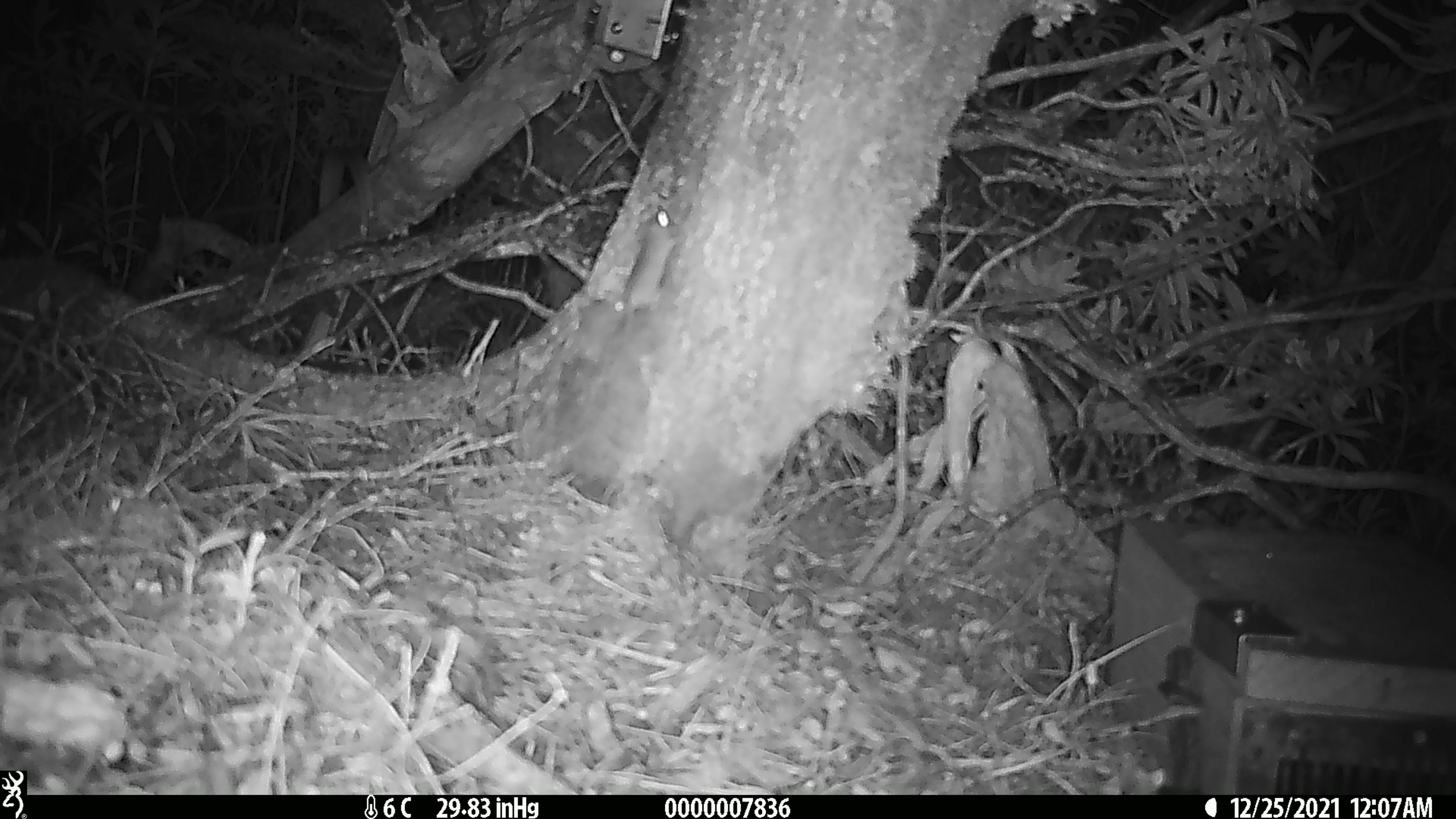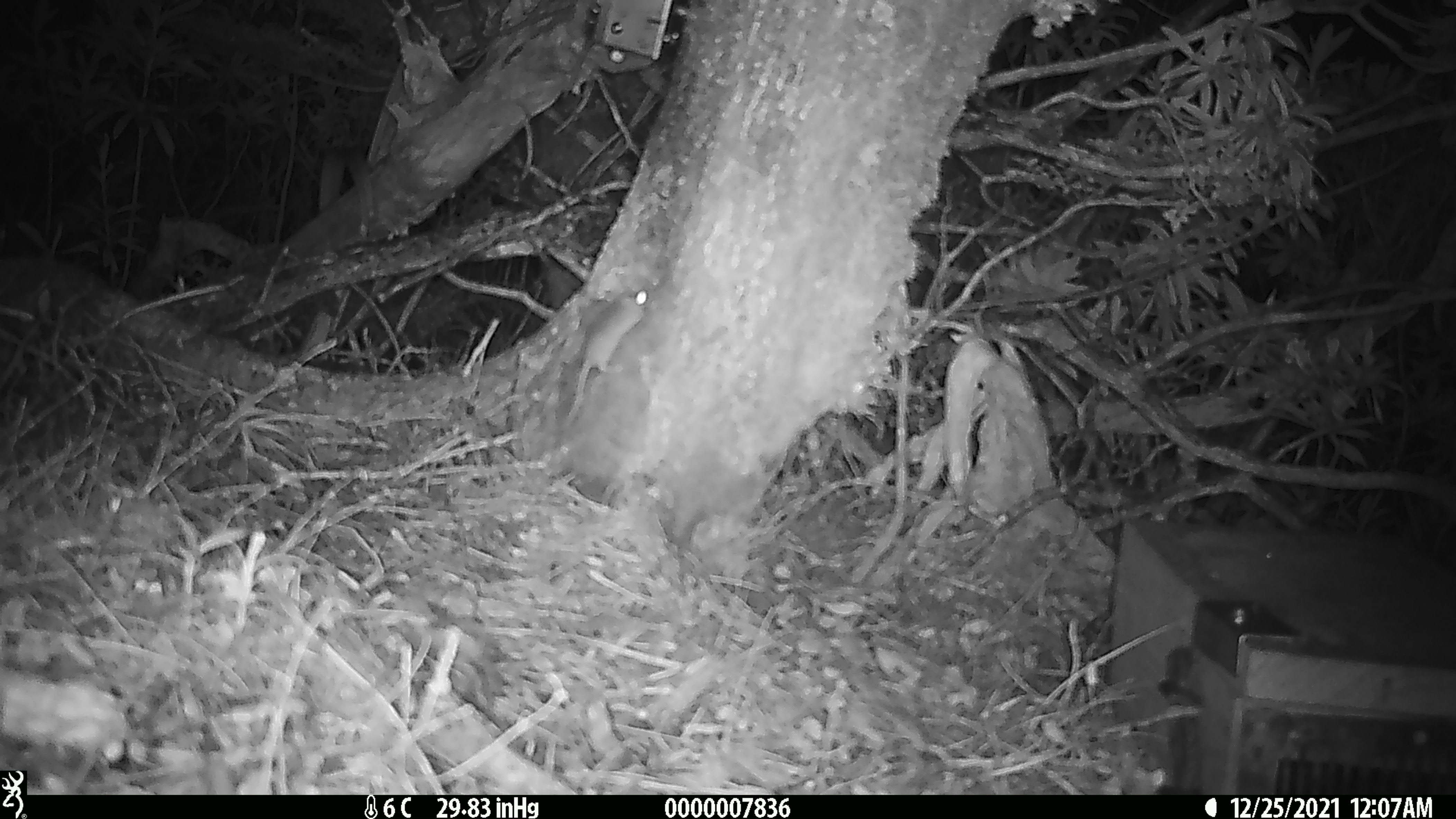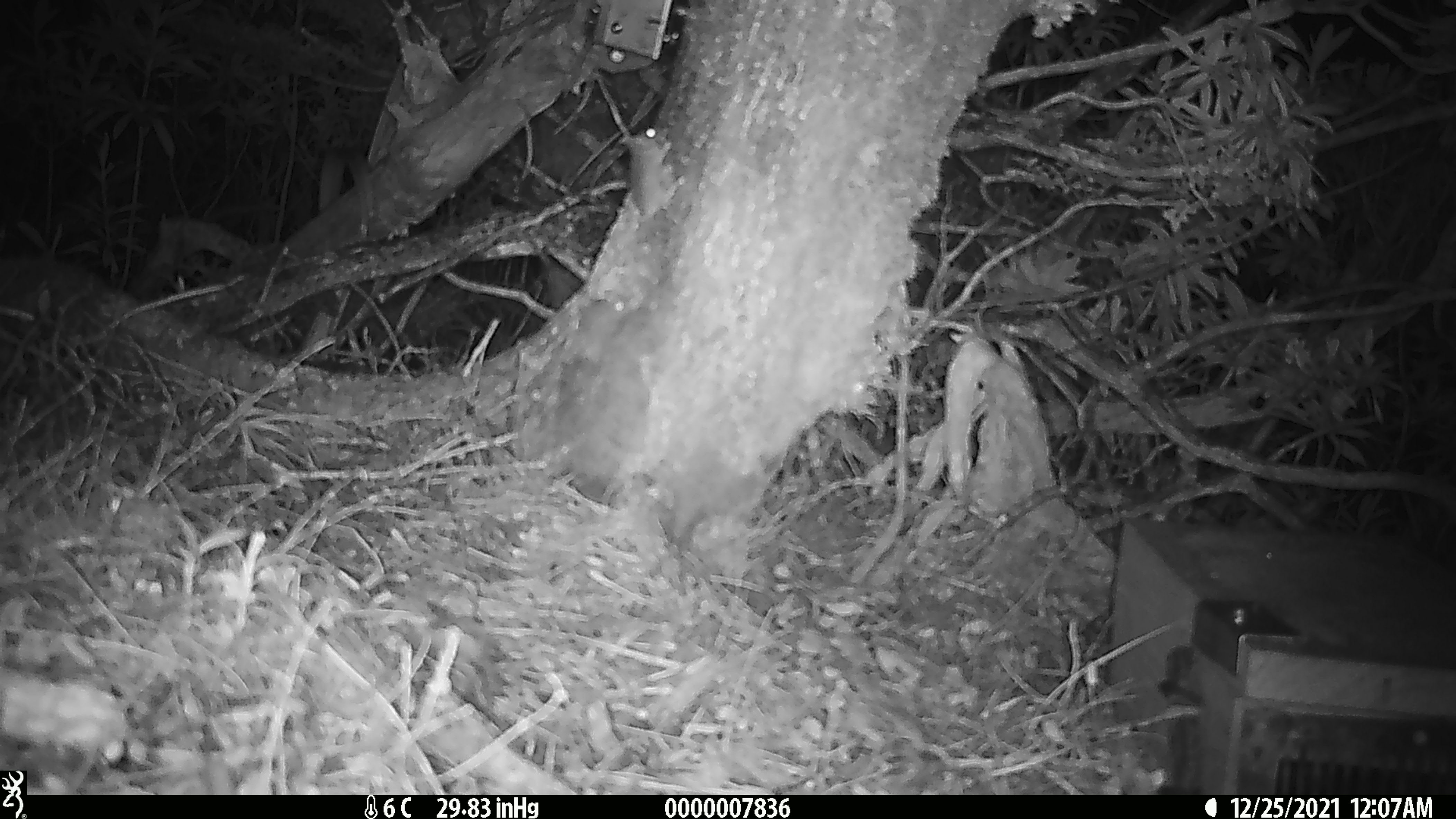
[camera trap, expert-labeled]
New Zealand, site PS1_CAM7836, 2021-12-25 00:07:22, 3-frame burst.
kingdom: Animalia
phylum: Chordata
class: Mammalia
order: Rodentia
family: Muridae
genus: Mus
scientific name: Mus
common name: mouse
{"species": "mouse (Mus)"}